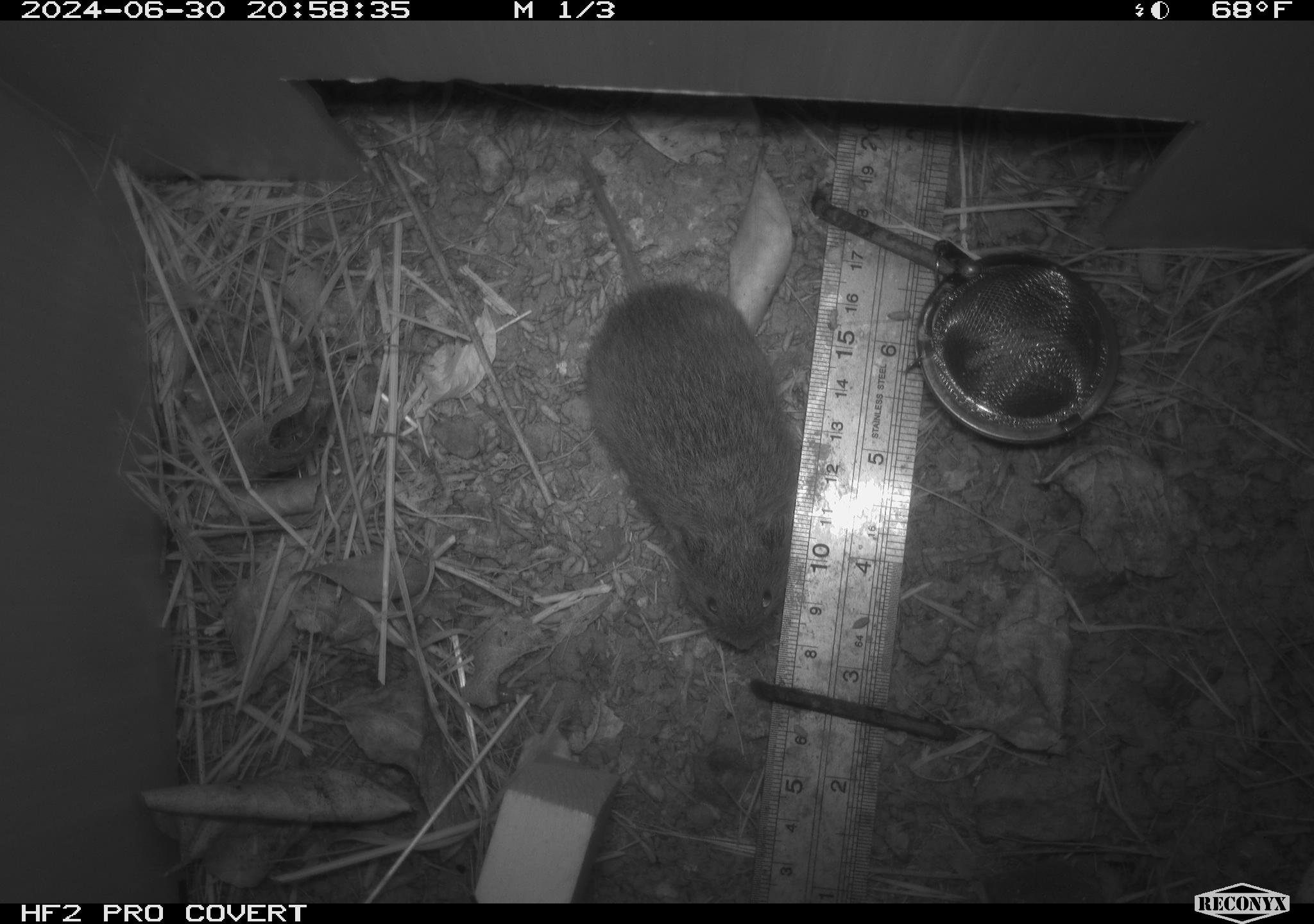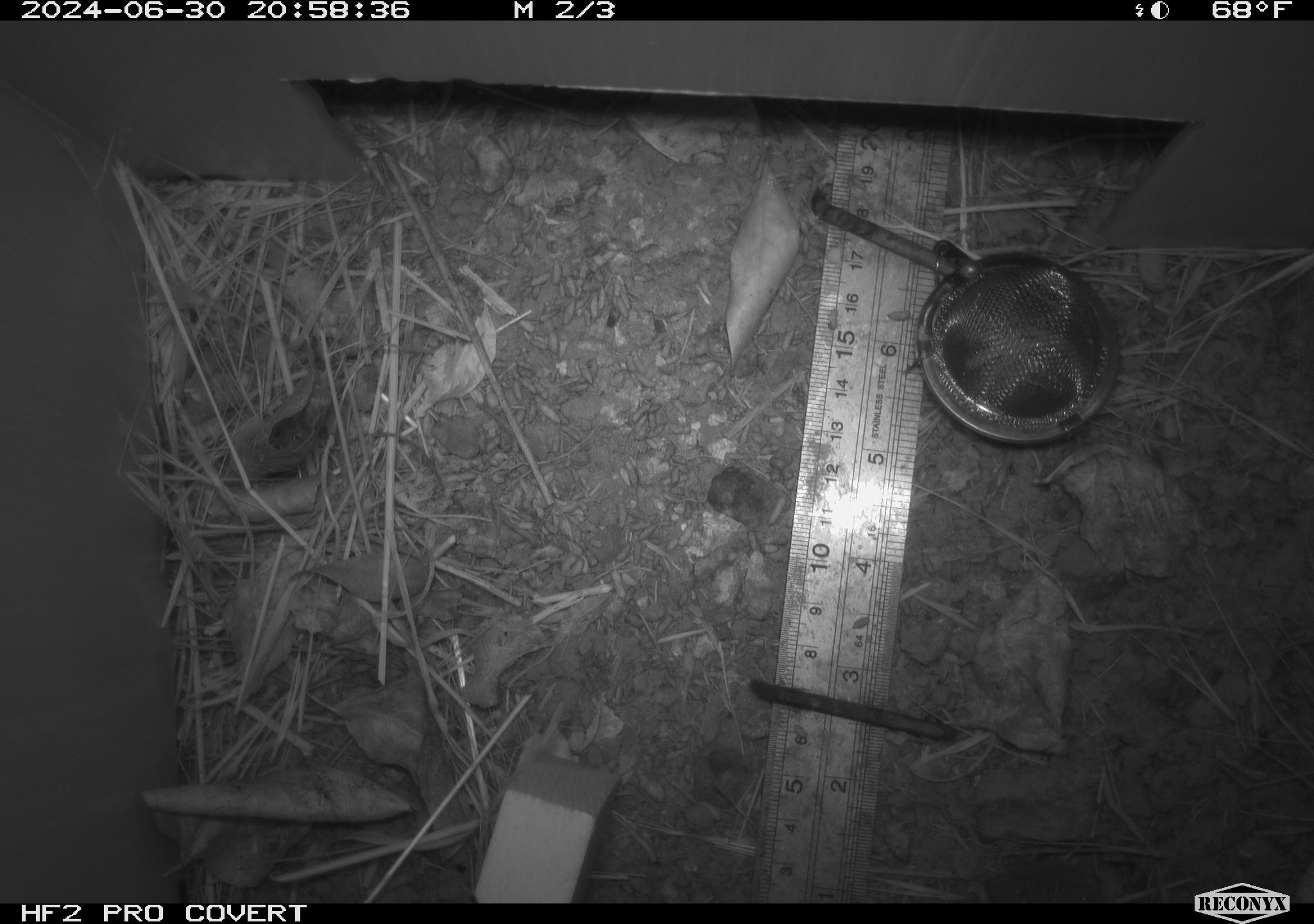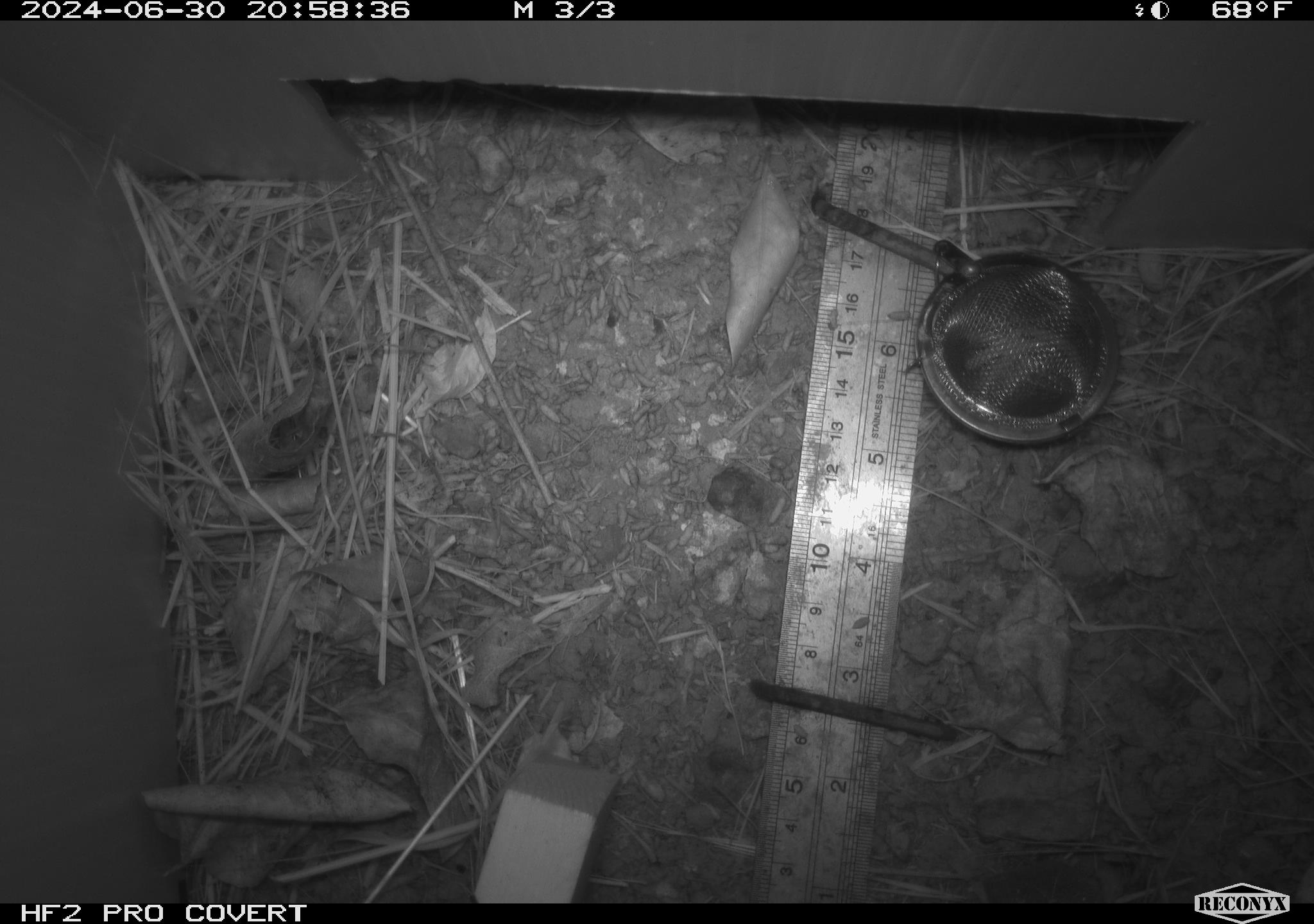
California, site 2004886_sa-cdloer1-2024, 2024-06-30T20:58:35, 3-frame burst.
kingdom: Animalia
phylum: Chordata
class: Mammalia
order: Rodentia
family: Cricetidae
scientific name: Arvicolinae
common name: voles, lemmings, and muskrats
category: arvicolinae subfamily